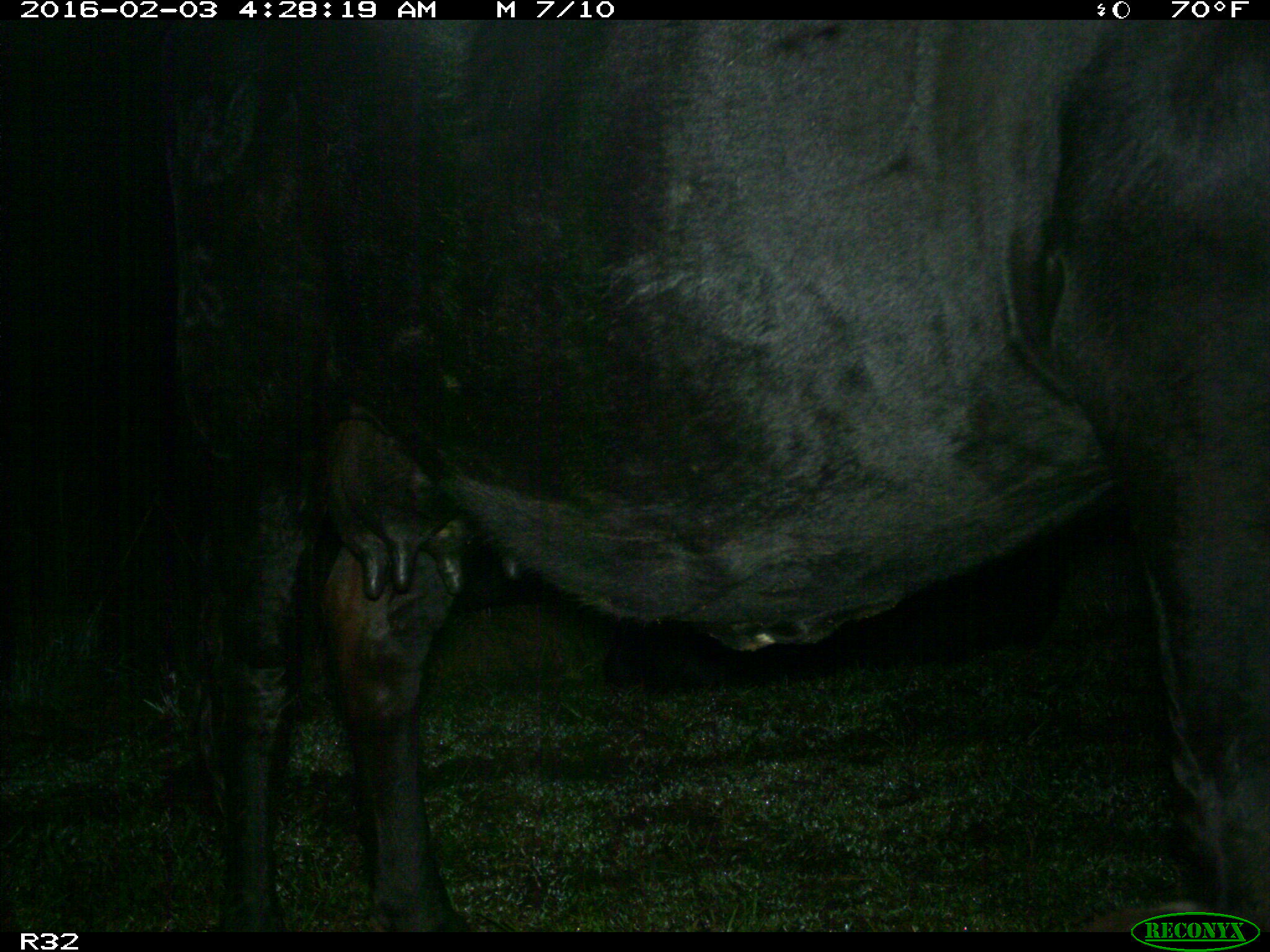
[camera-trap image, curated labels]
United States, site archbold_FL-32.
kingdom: Animalia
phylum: Chordata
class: Mammalia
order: Artiodactyla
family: Bovidae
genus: Bos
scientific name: Bos taurus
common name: domestic cow